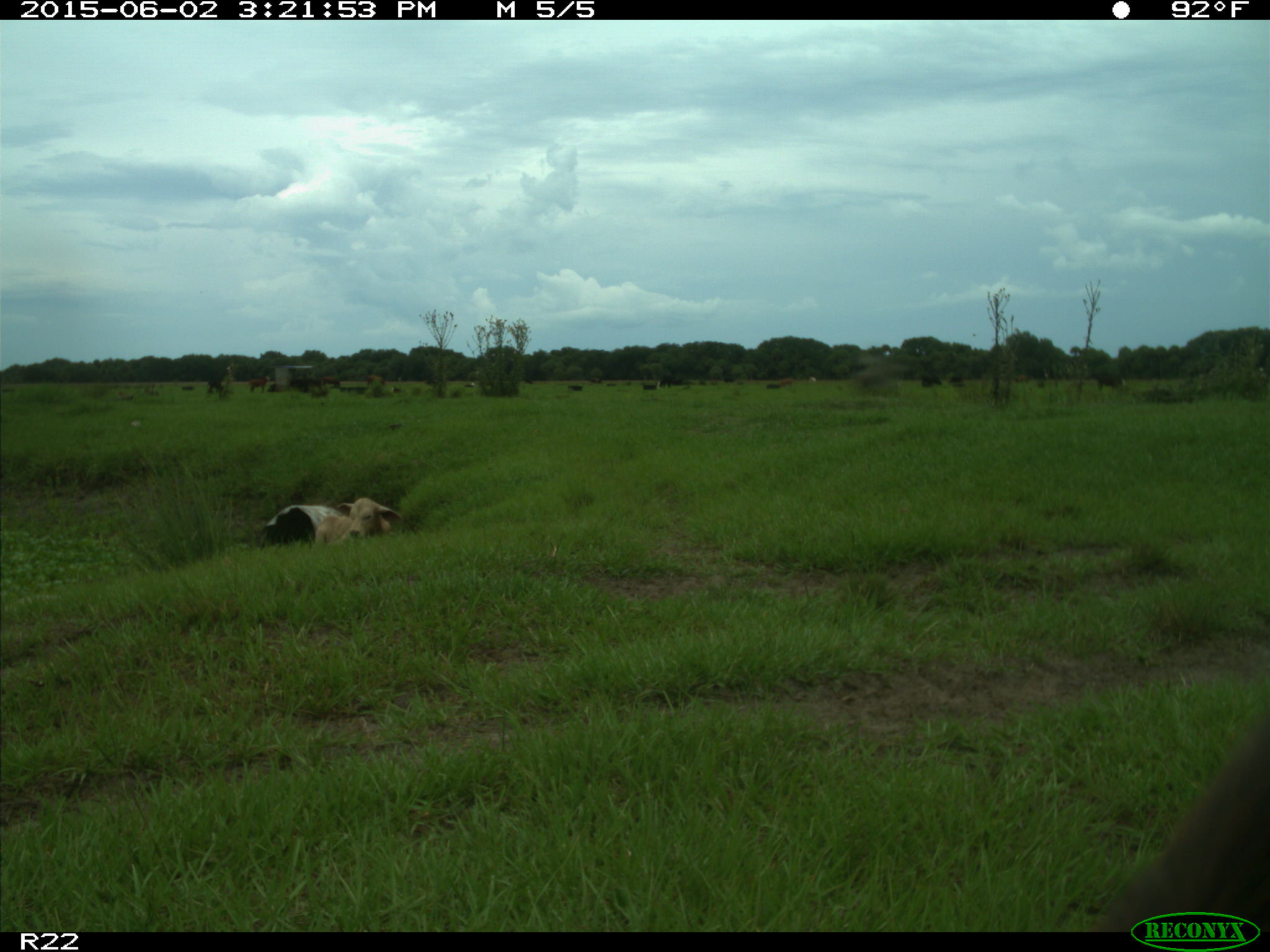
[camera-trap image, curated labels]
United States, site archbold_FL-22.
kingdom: Animalia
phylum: Chordata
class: Mammalia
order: Artiodactyla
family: Bovidae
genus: Bos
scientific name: Bos taurus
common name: domestic cow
Bos taurus (domestic cow).